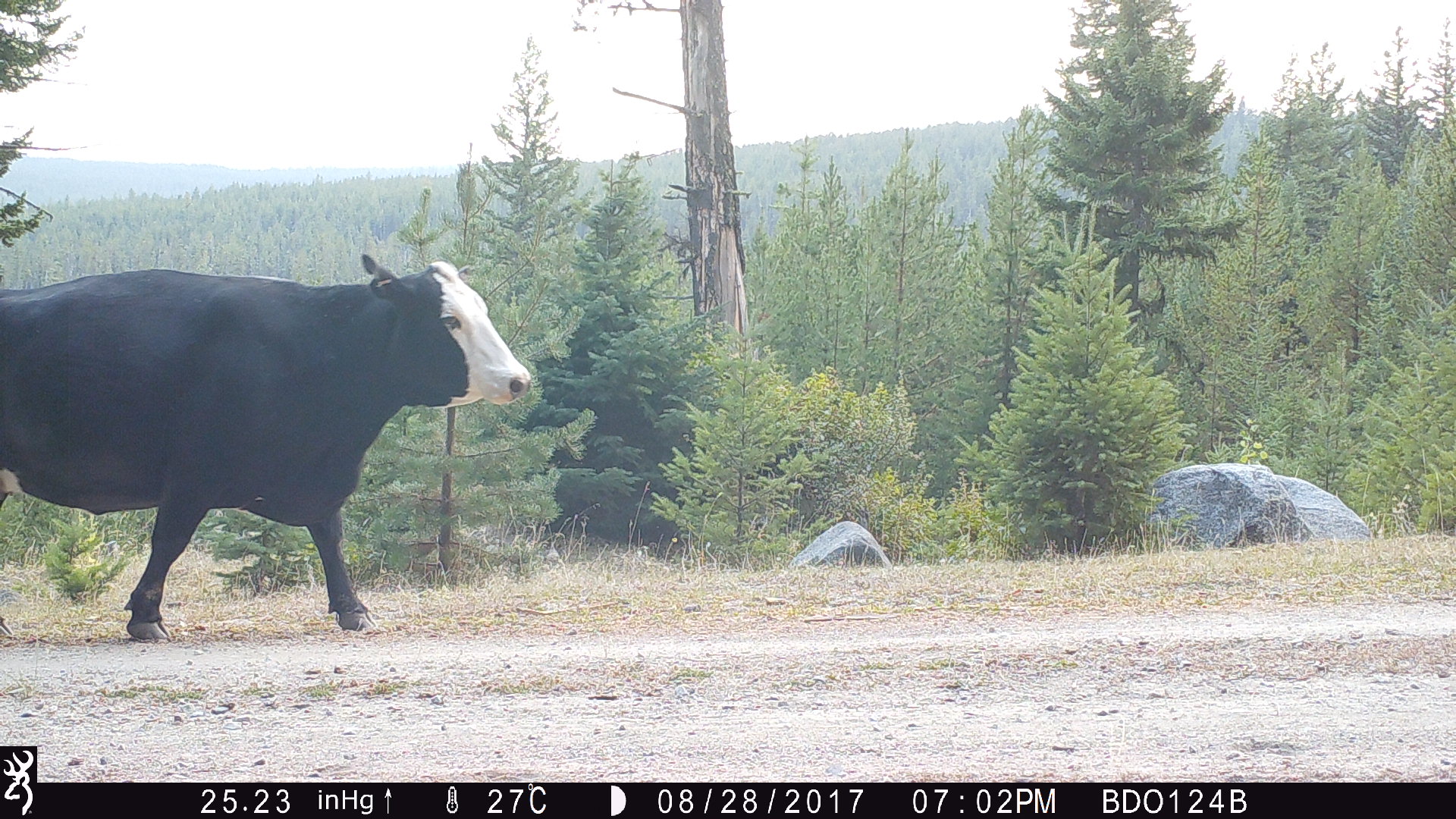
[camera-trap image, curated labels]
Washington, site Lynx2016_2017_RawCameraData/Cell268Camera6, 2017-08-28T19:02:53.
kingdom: Animalia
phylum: Chordata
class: Mammalia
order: Artiodactyla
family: Bovidae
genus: Bos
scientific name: Bos taurus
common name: domestic cattle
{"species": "domestic cattle (Bos taurus)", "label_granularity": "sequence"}